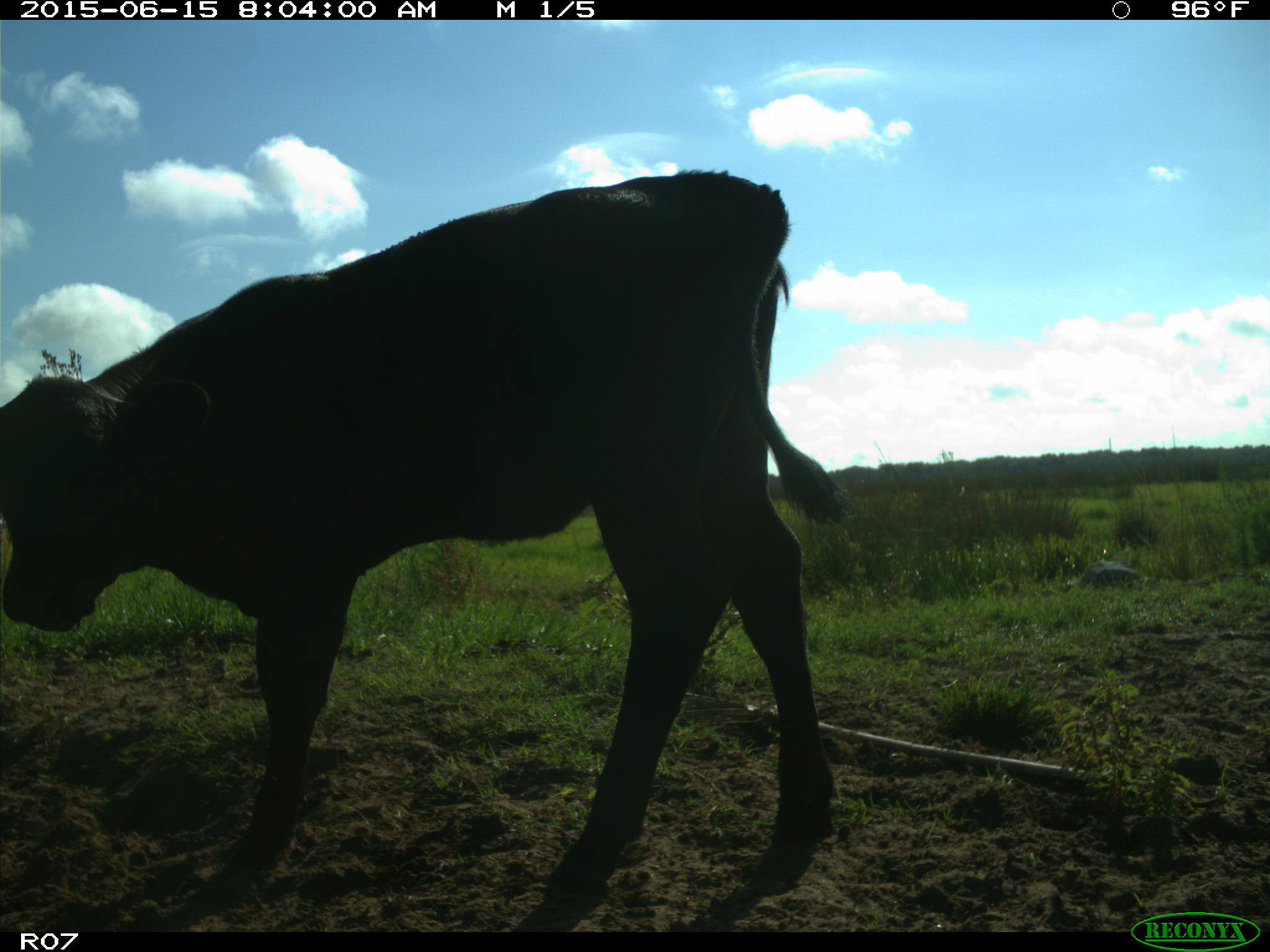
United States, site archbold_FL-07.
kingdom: Animalia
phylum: Chordata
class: Mammalia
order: Artiodactyla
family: Bovidae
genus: Bos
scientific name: Bos taurus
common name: domestic cow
Bos taurus (domestic cow).